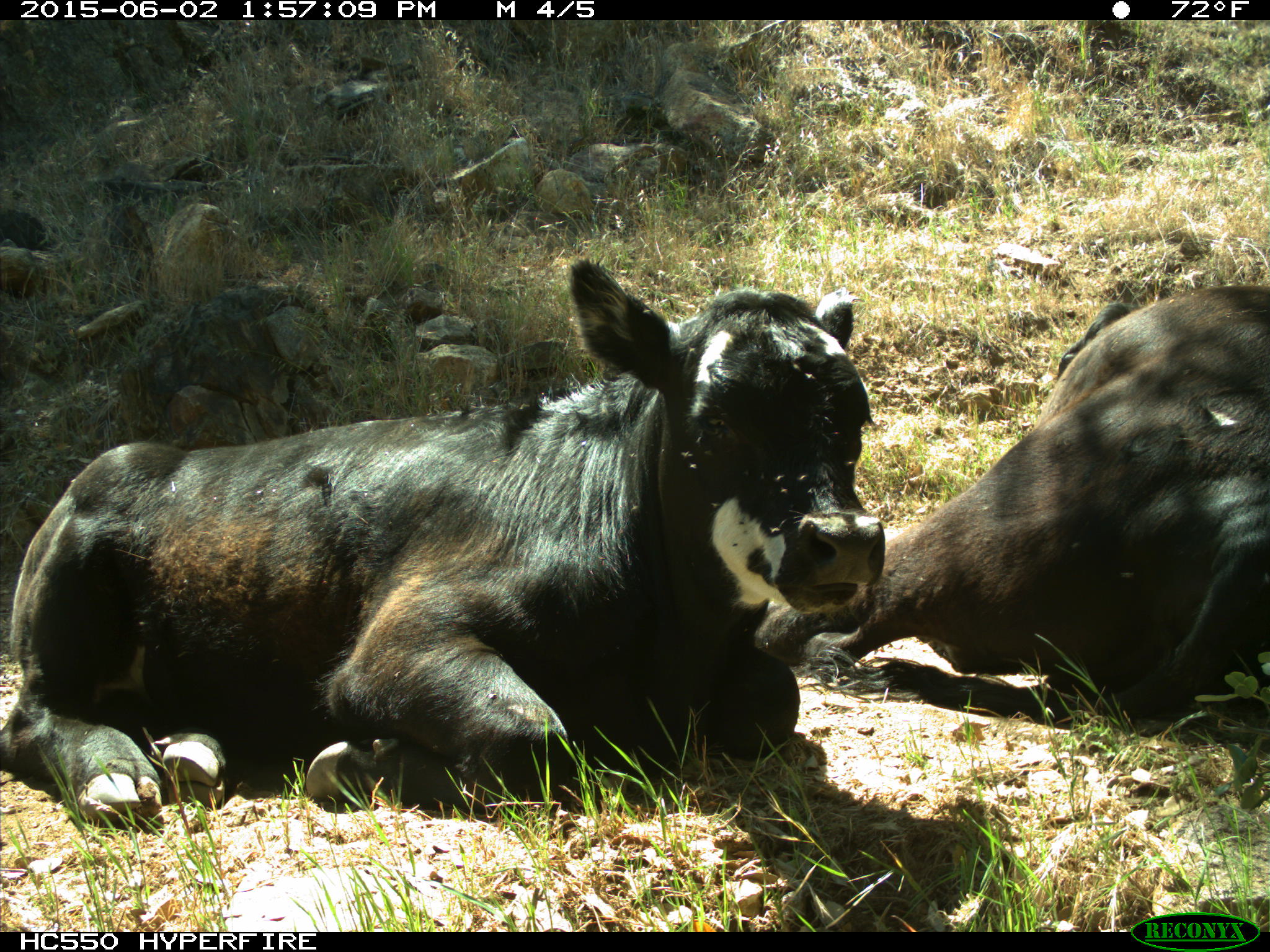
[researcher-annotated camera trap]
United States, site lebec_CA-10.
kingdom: Animalia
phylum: Chordata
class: Mammalia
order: Artiodactyla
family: Bovidae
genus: Bos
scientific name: Bos taurus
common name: domestic cow